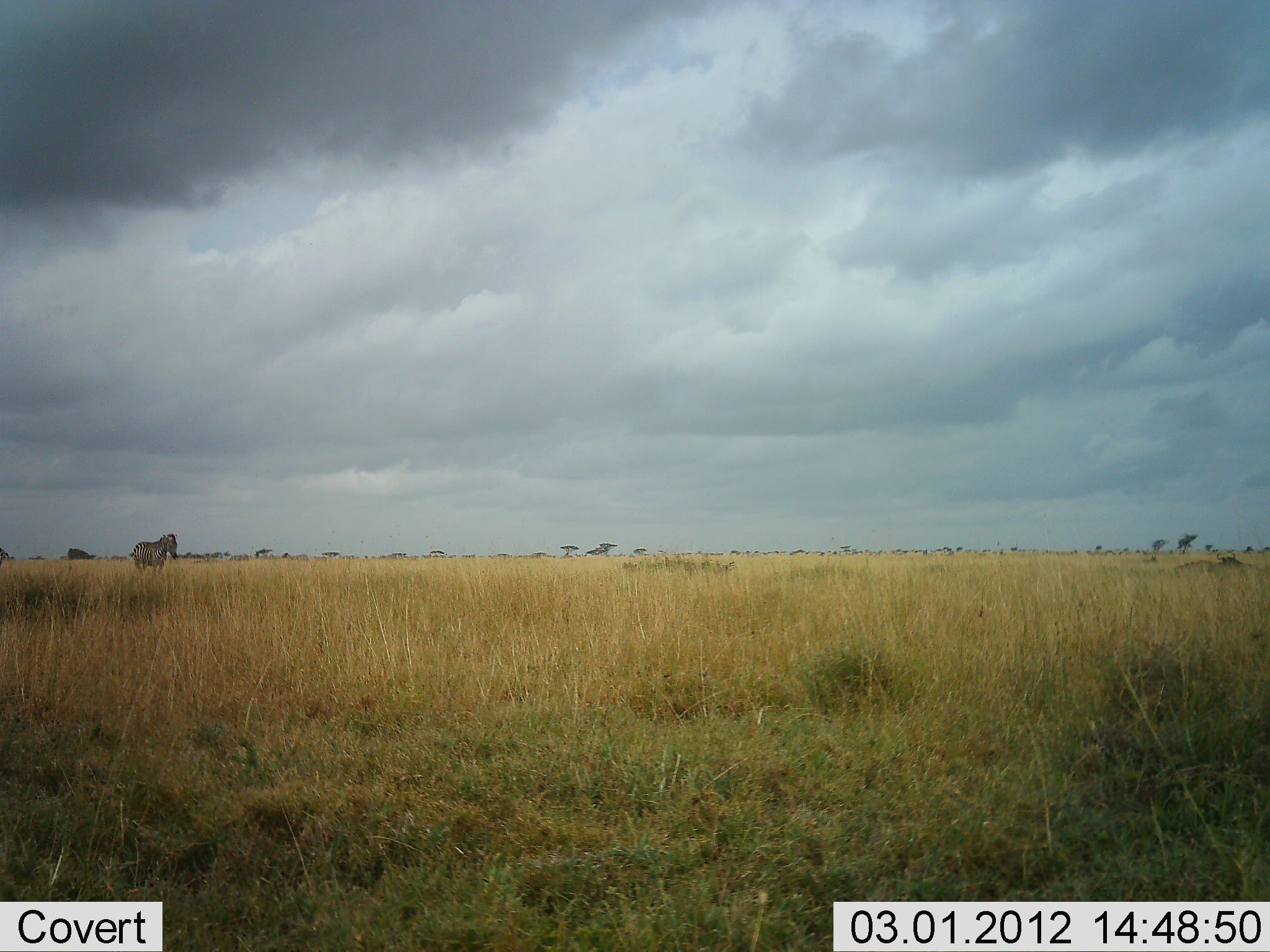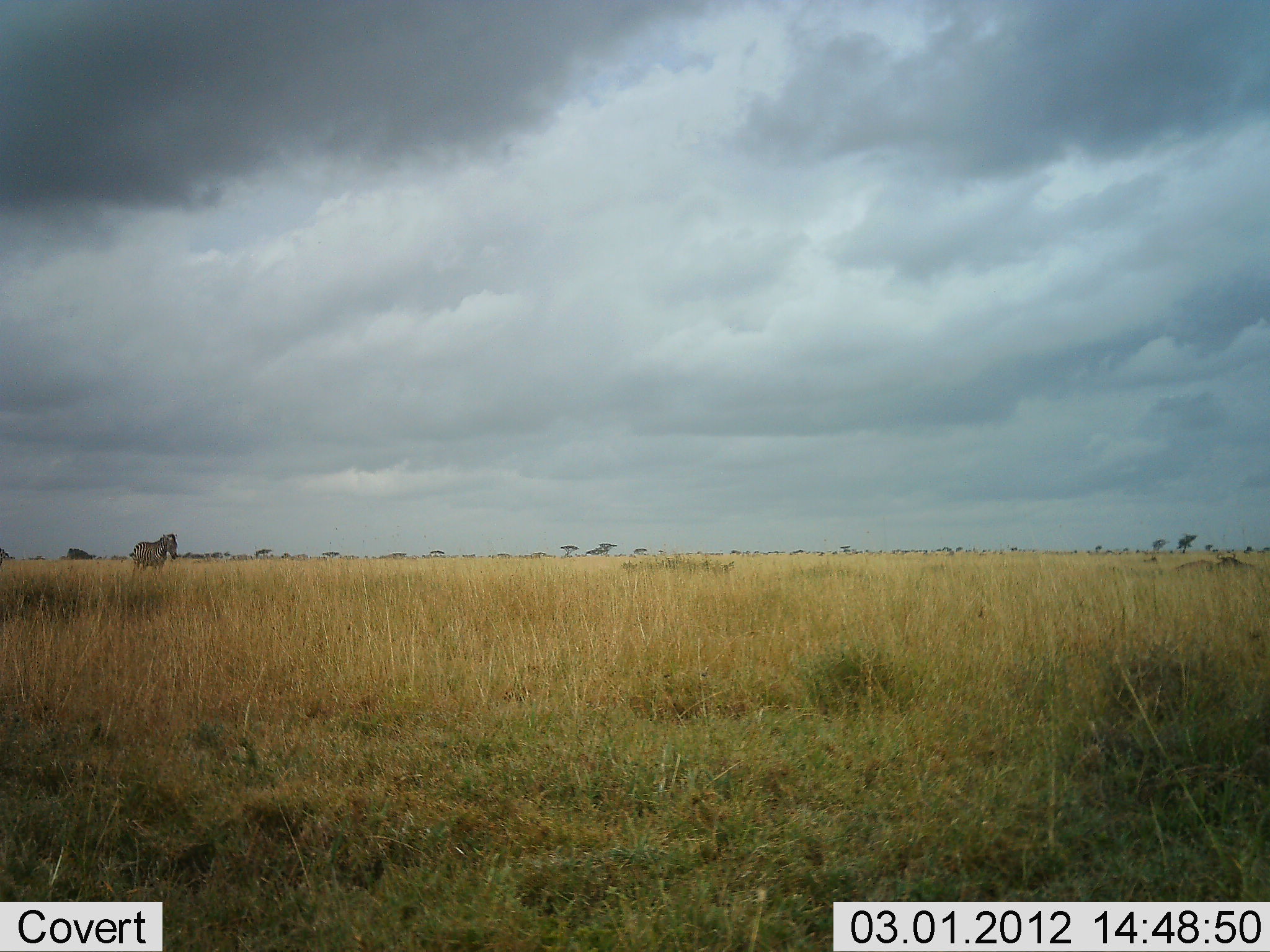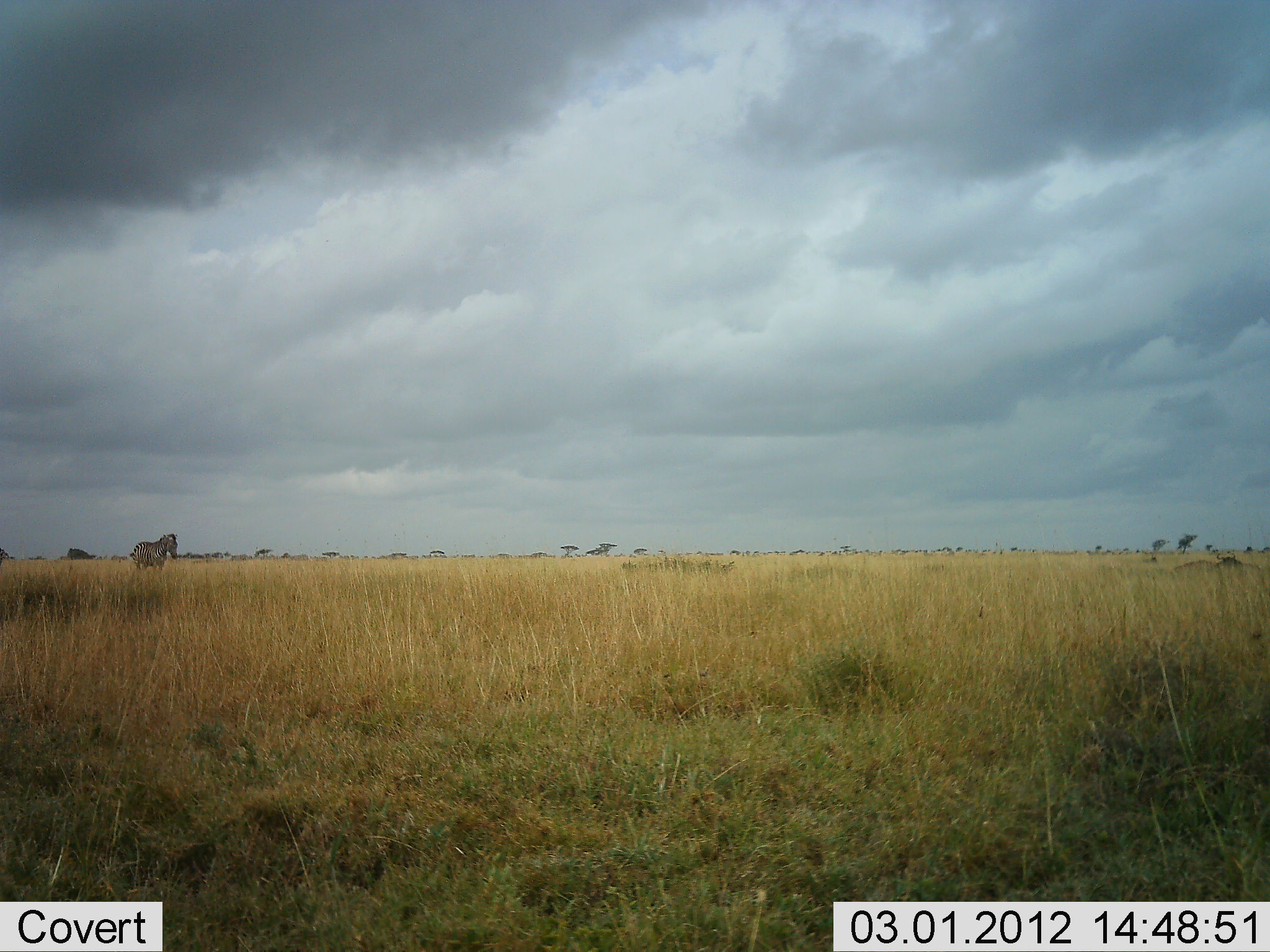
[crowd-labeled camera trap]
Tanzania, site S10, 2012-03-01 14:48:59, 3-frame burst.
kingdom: Animalia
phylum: Chordata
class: Mammalia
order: Perissodactyla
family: Equidae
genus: Equus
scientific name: Equus quagga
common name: plains zebra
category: zebra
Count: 1.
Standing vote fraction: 100%.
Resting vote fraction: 0%.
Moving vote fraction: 0%.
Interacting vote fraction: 0%.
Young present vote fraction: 0%.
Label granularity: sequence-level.